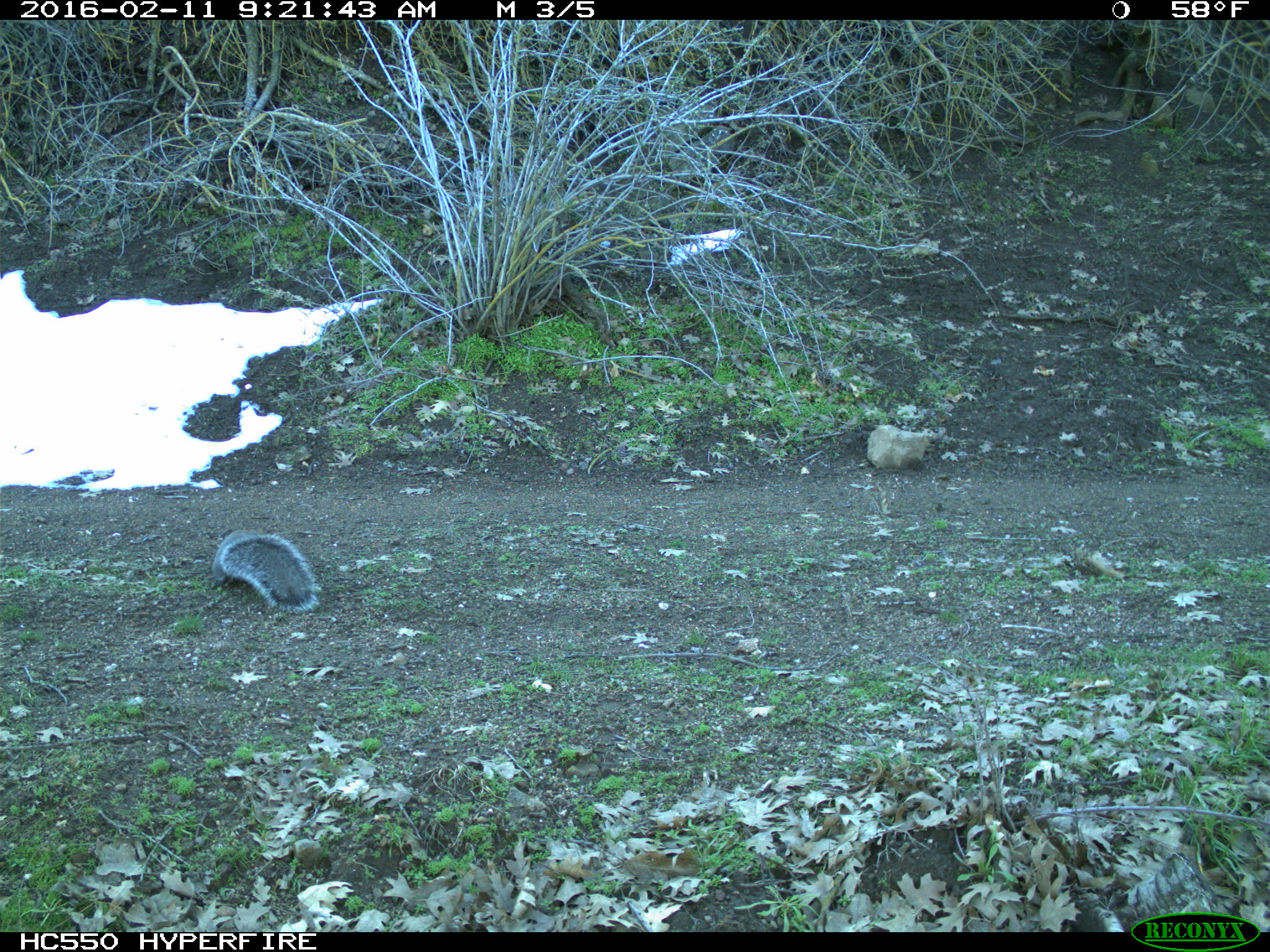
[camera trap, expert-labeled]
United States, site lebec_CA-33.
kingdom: Animalia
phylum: Chordata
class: Mammalia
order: Rodentia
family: Sciuridae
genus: Sciurus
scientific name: Sciurus carolinensis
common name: eastern gray squirrel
Sciurus carolinensis (eastern gray squirrel).